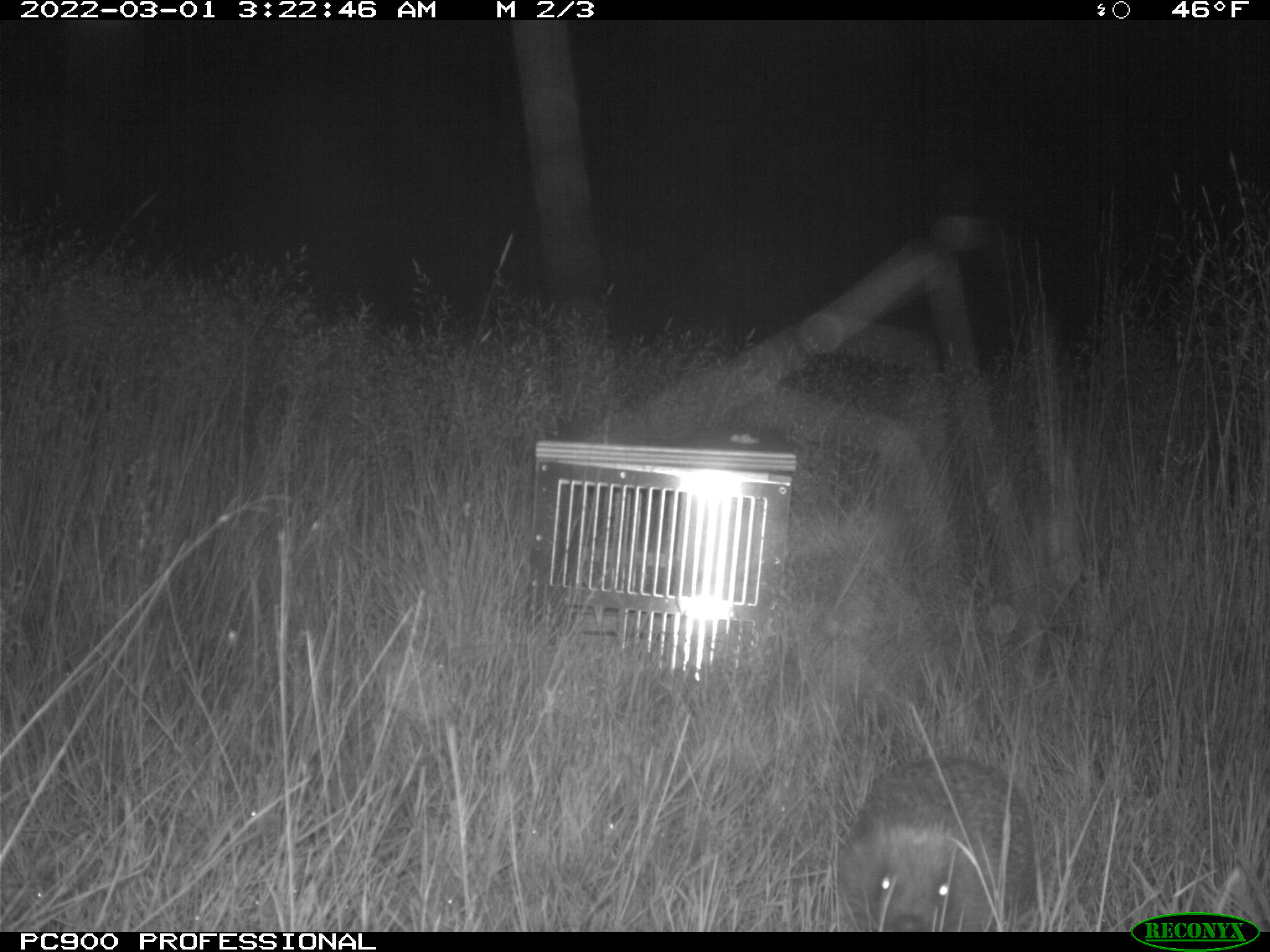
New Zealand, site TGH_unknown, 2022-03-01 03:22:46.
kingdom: Animalia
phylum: Chordata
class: Mammalia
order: Eulipotyphla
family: Erinaceidae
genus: Erinaceus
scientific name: Erinaceus europaeus europaeus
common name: european hedgehog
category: hedgehog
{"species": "hedgehog (european hedgehog) (Erinaceus europaeus europaeus)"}